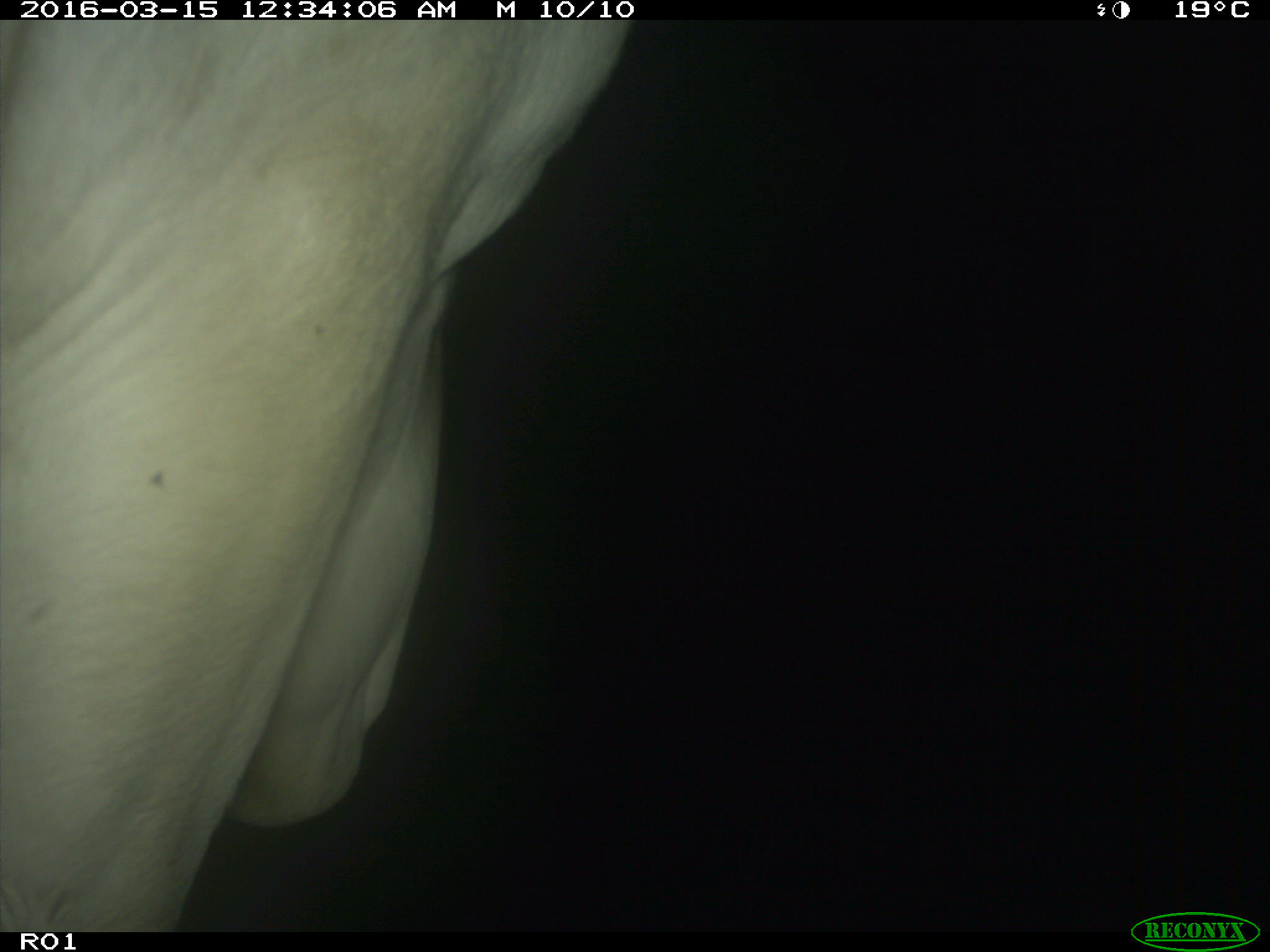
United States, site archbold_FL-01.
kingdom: Animalia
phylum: Chordata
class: Mammalia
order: Artiodactyla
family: Bovidae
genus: Bos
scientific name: Bos taurus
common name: domestic cow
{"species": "Bos taurus (domestic cow)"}